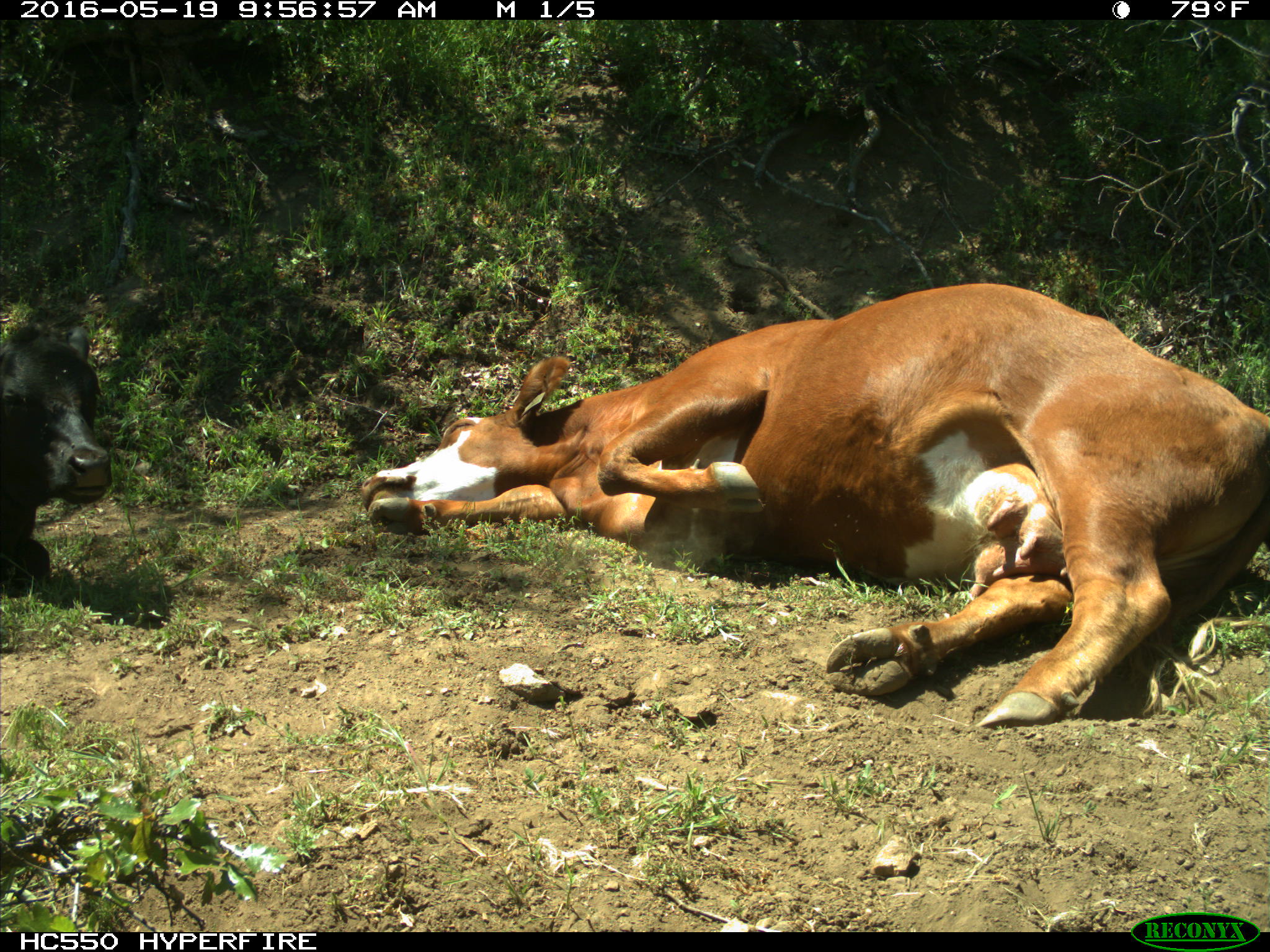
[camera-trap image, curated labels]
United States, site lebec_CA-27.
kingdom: Animalia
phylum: Chordata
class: Mammalia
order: Artiodactyla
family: Bovidae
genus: Bos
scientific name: Bos taurus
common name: domestic cow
Bos taurus (domestic cow).